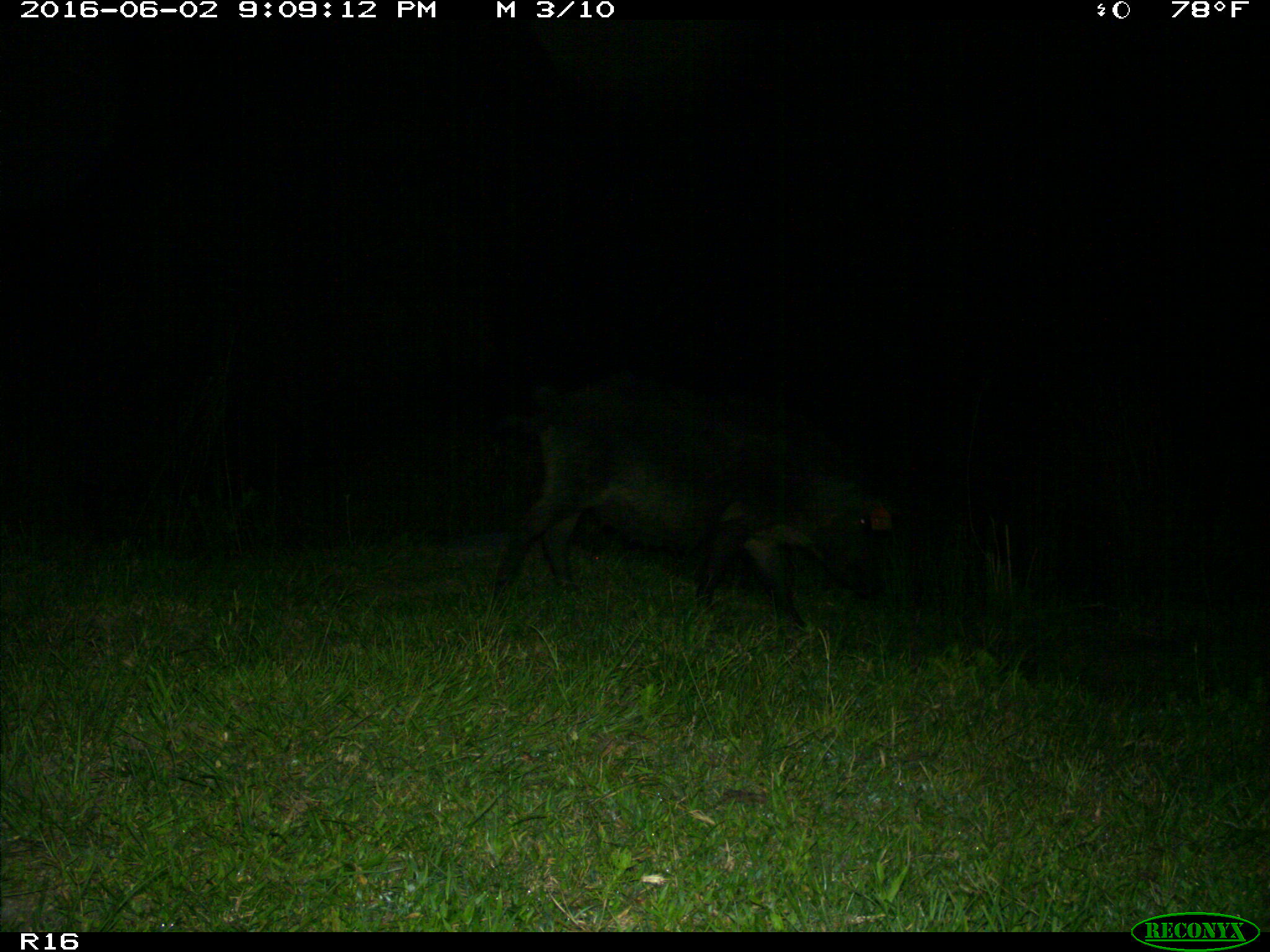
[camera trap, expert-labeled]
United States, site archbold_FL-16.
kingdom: Animalia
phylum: Chordata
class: Mammalia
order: Artiodactyla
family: Suidae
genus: Sus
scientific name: Sus scrofa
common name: wild boar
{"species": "Sus scrofa (wild boar)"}